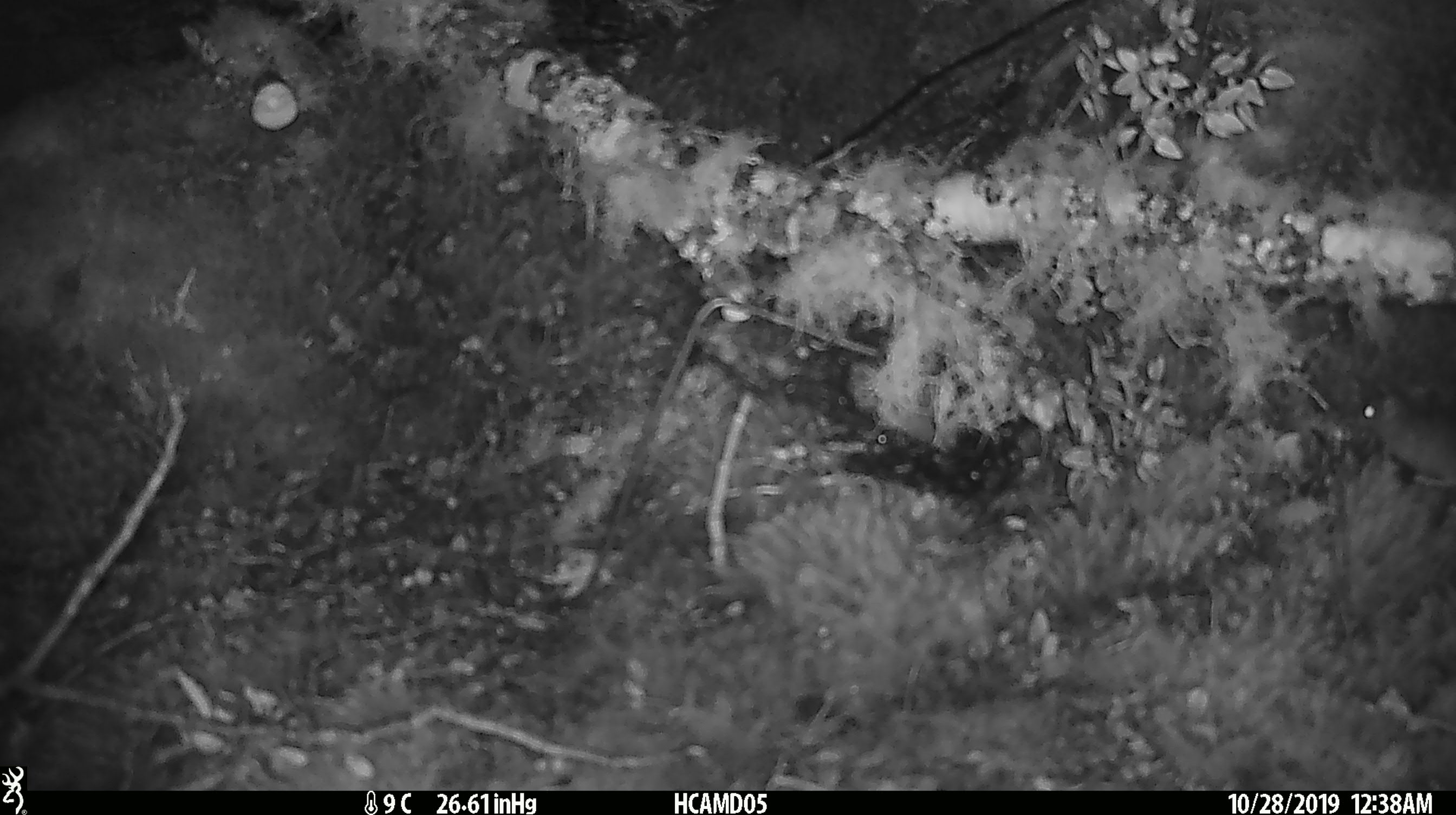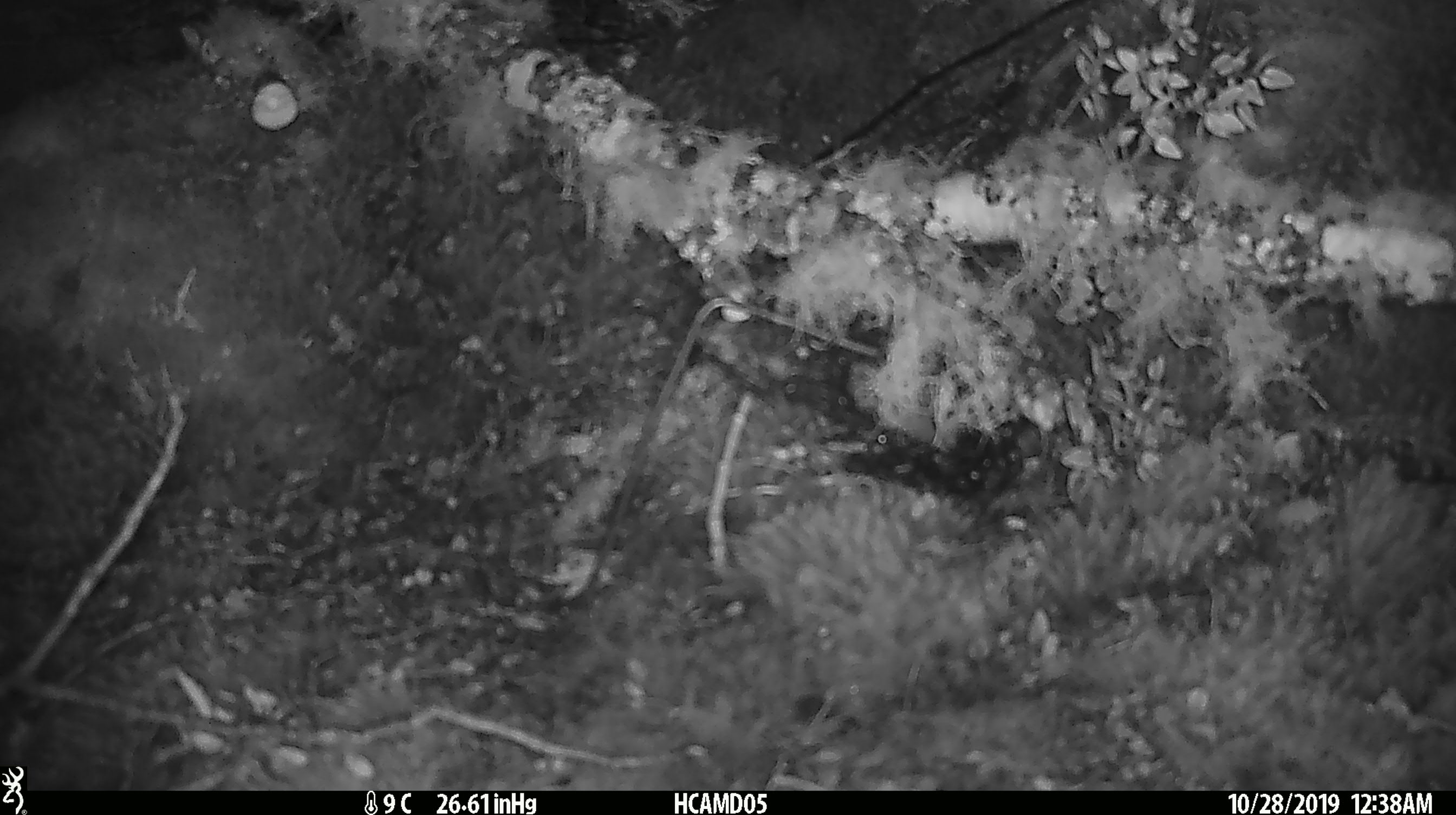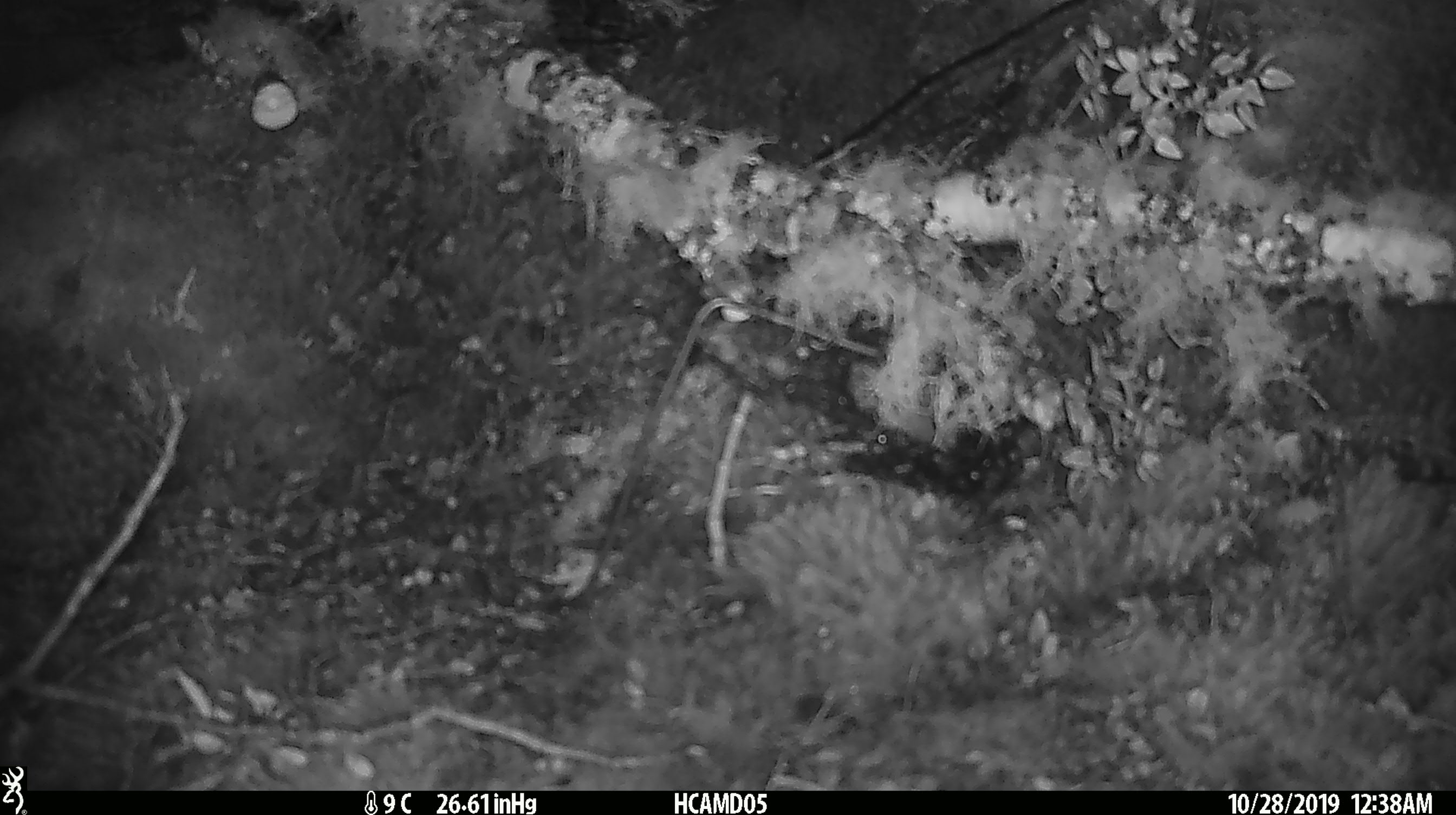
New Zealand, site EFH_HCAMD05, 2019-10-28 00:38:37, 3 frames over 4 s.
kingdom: Animalia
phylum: Chordata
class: Mammalia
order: Rodentia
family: Muridae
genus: Mus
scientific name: Mus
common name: mouse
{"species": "mouse (Mus)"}